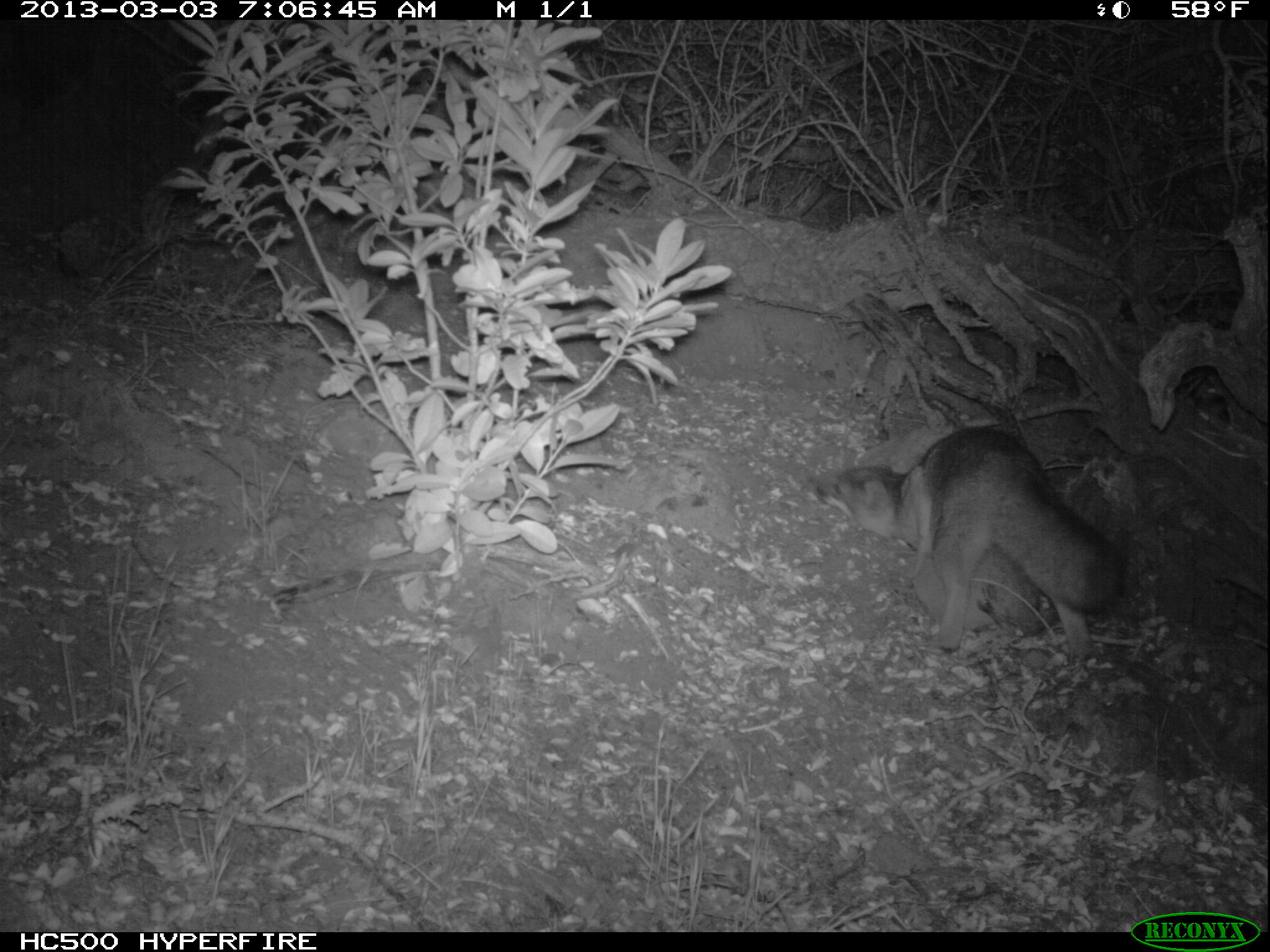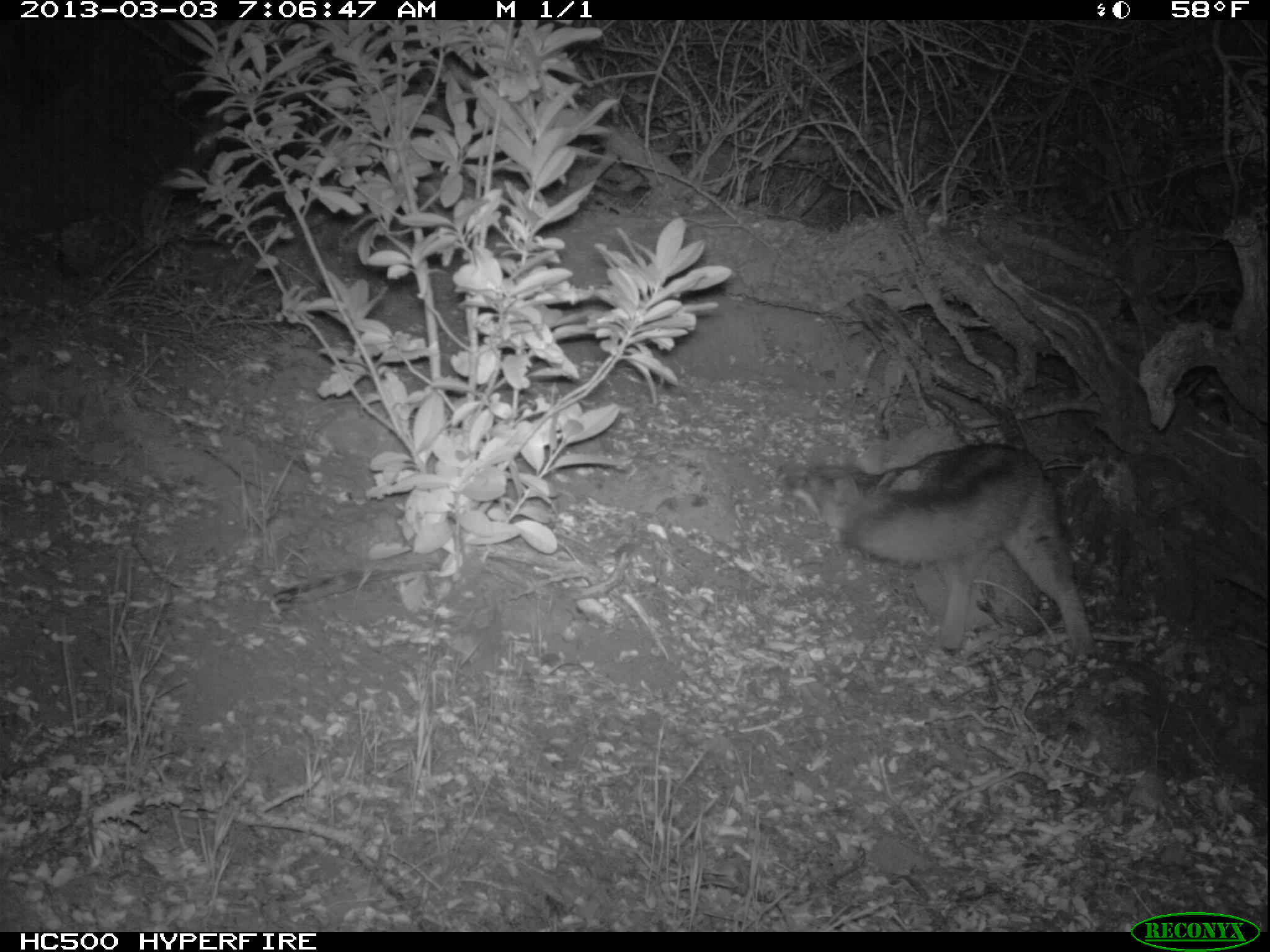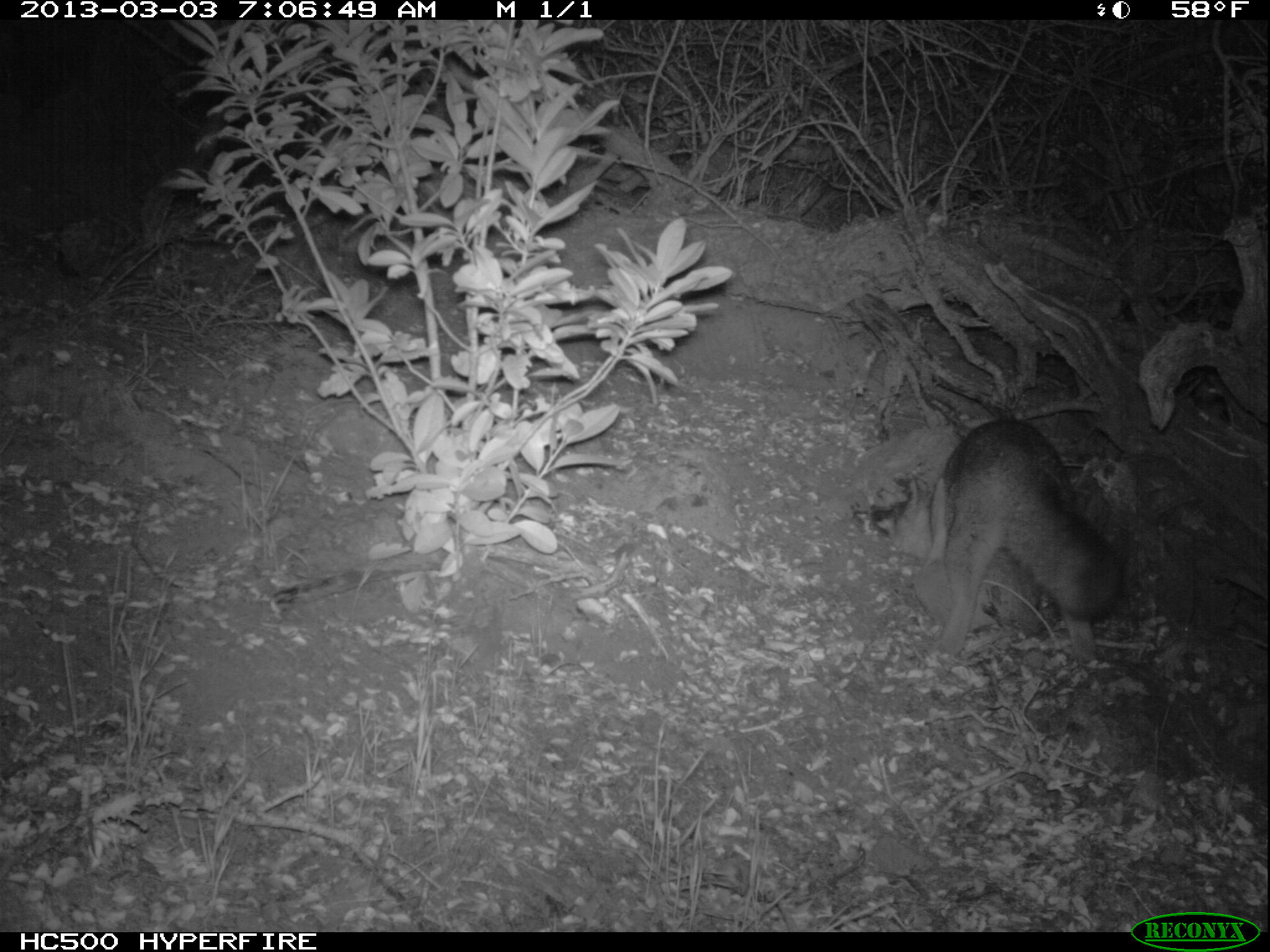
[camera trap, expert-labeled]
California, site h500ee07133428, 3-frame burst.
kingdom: Animalia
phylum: Chordata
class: Mammalia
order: Carnivora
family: Canidae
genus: Urocyon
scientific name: Urocyon littoralis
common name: island fox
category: fox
Fox (island fox) (Urocyon littoralis).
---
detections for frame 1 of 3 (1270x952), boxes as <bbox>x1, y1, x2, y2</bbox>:
fox: <bbox>807, 425, 1126, 653</bbox>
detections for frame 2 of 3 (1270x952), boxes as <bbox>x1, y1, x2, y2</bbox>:
fox: <bbox>776, 443, 1094, 654</bbox>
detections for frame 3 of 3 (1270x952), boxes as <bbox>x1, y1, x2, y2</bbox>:
fox: <bbox>928, 418, 1124, 668</bbox>